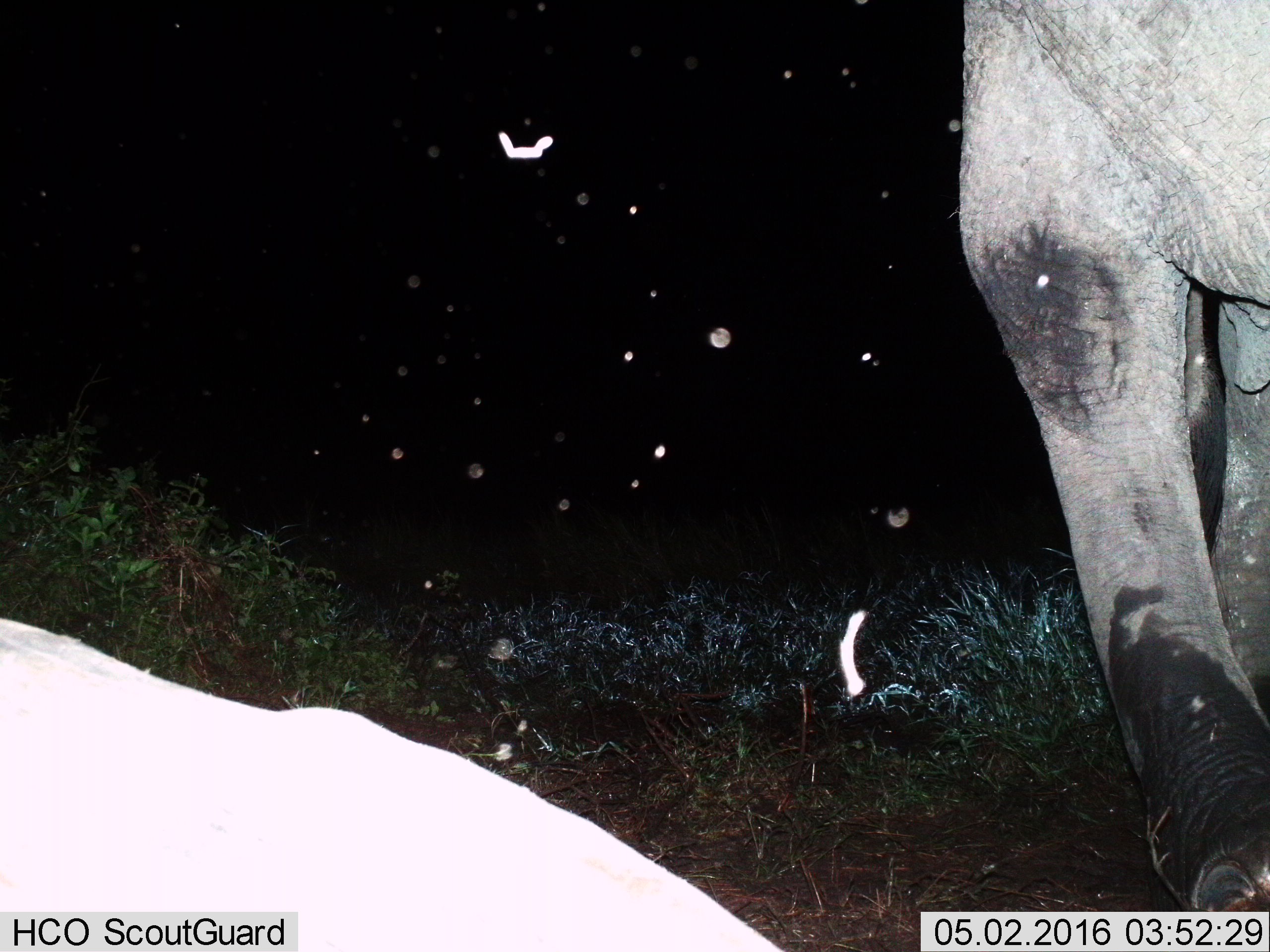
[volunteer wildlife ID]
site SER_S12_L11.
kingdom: Animalia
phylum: Chordata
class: Mammalia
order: Proboscidea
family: Elephantidae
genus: Loxodonta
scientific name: Loxodonta africana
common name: african bush elephant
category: elephant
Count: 2.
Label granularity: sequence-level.